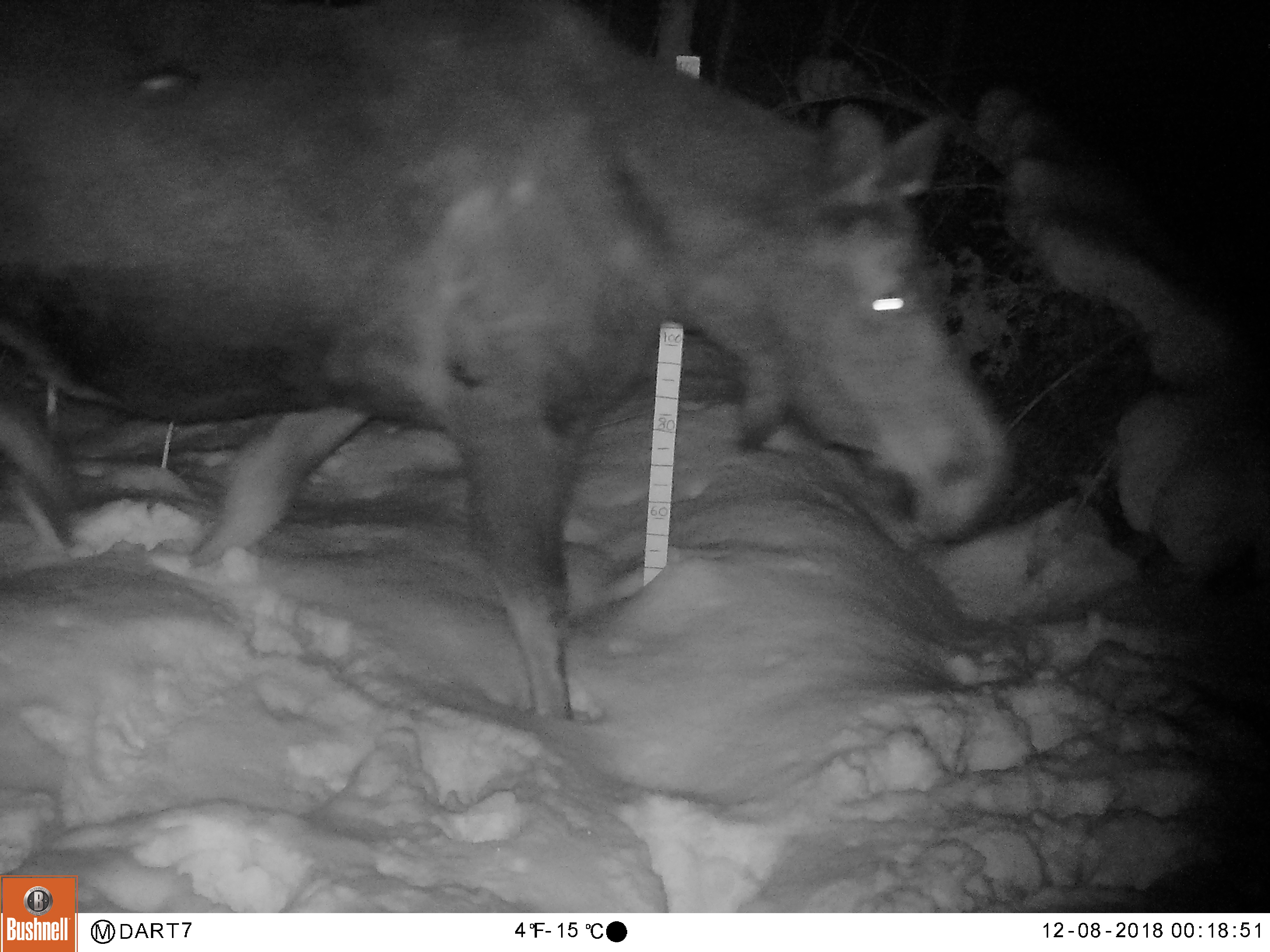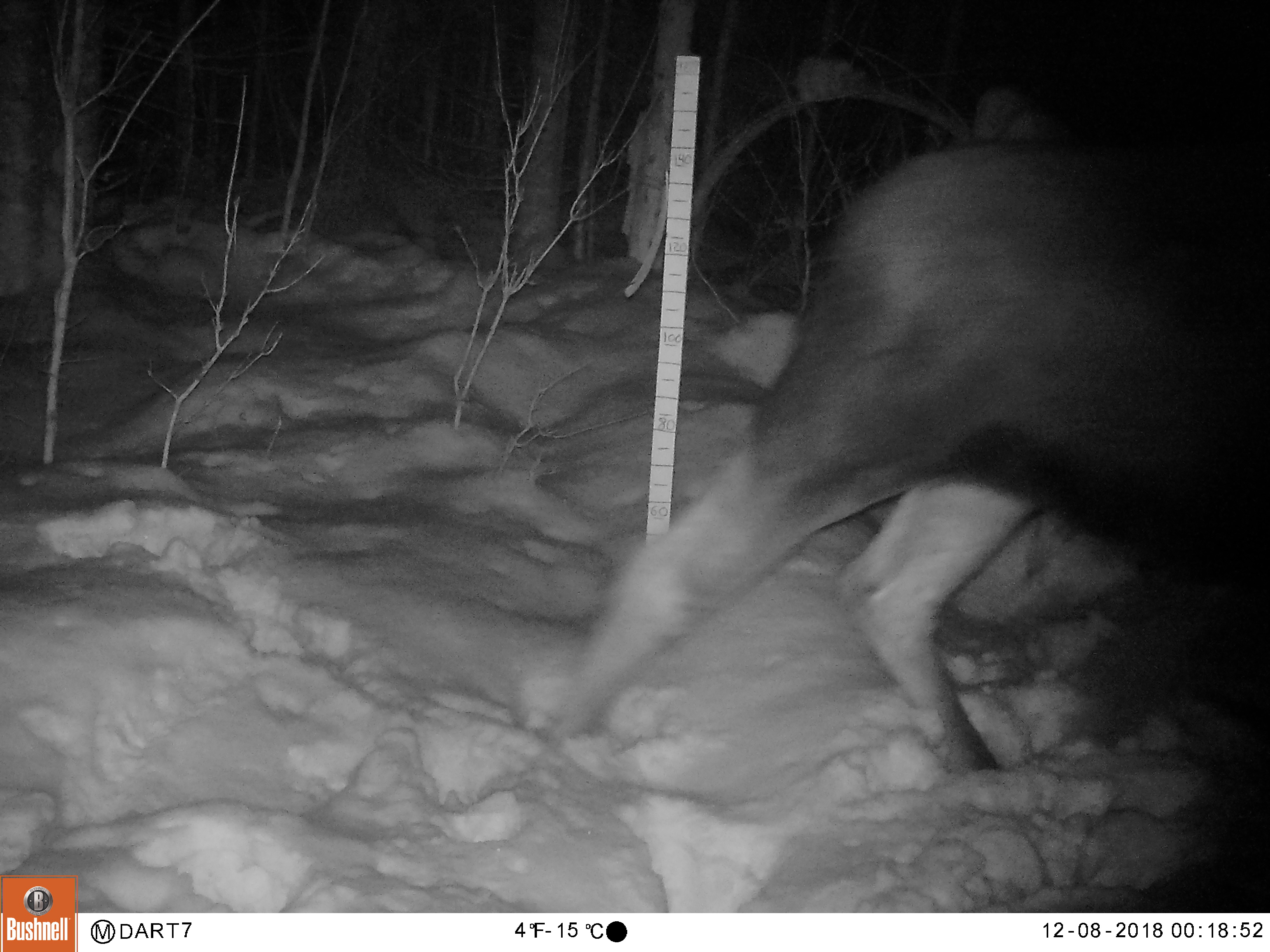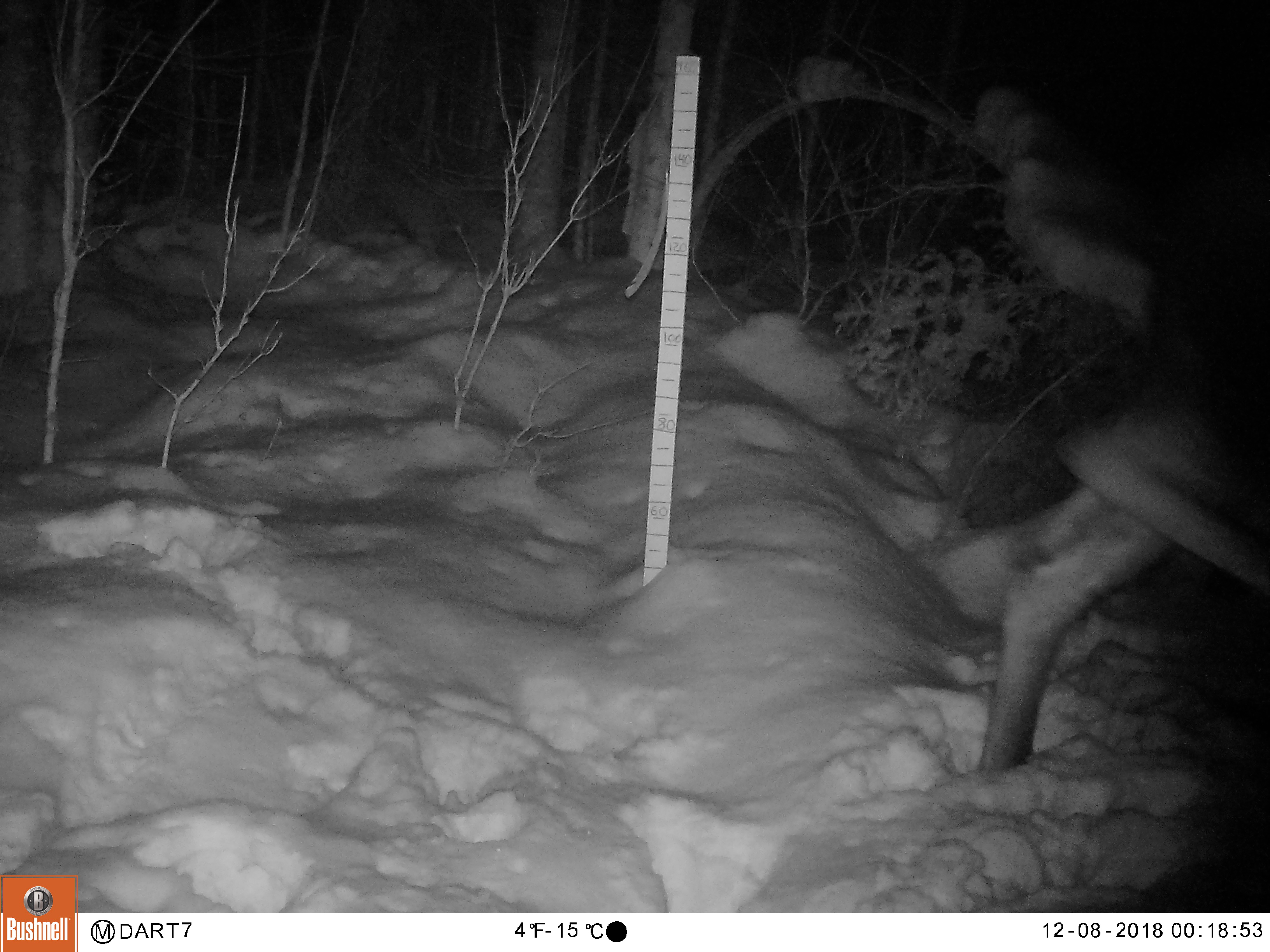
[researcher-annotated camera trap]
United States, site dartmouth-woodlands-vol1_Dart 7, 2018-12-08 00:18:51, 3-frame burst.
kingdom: Animalia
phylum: Chordata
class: Mammalia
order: Artiodactyla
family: Cervidae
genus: Alces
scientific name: Alces alces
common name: moose